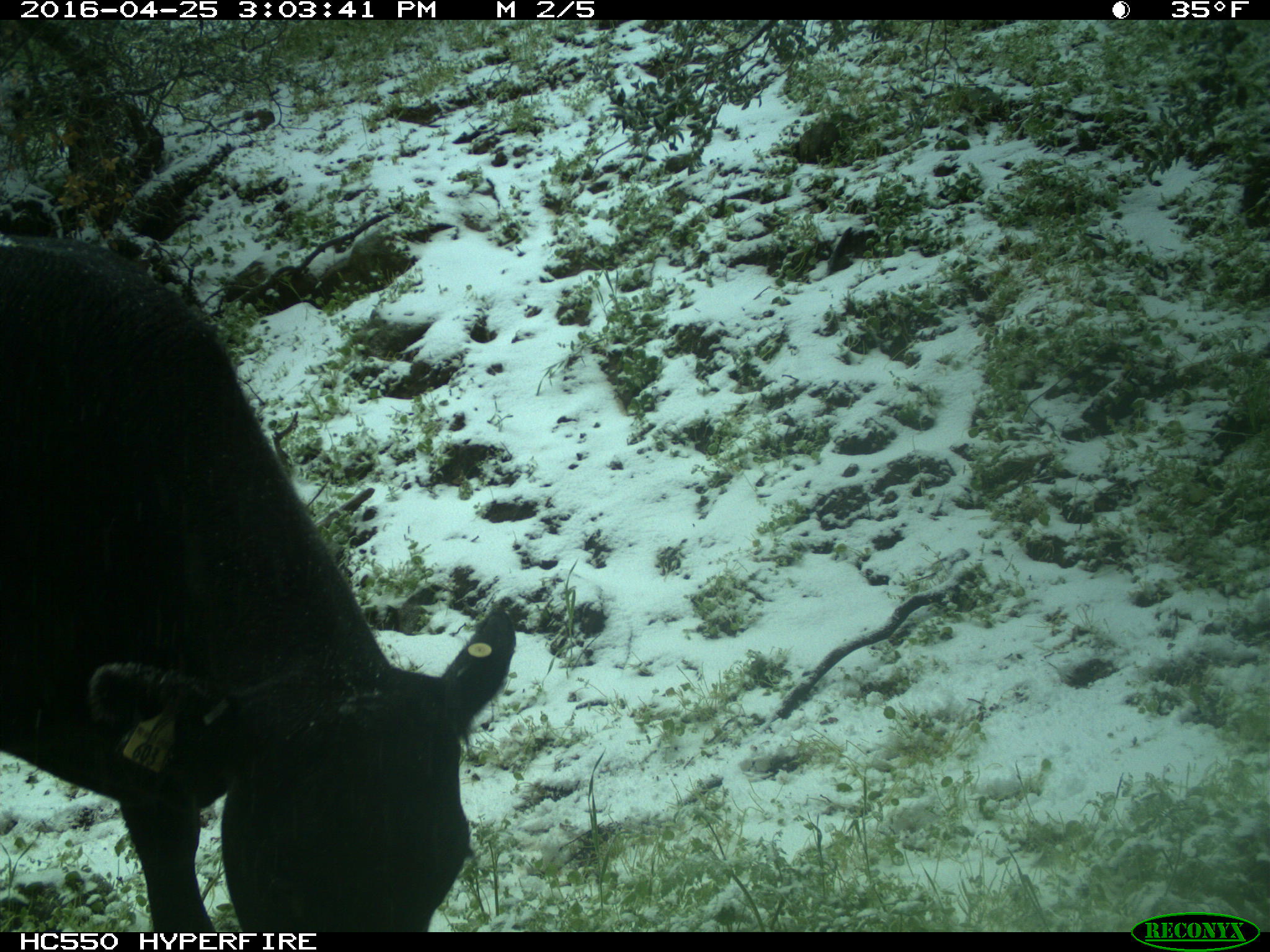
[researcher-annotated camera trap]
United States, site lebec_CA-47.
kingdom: Animalia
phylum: Chordata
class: Mammalia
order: Artiodactyla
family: Bovidae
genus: Bos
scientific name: Bos taurus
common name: domestic cow